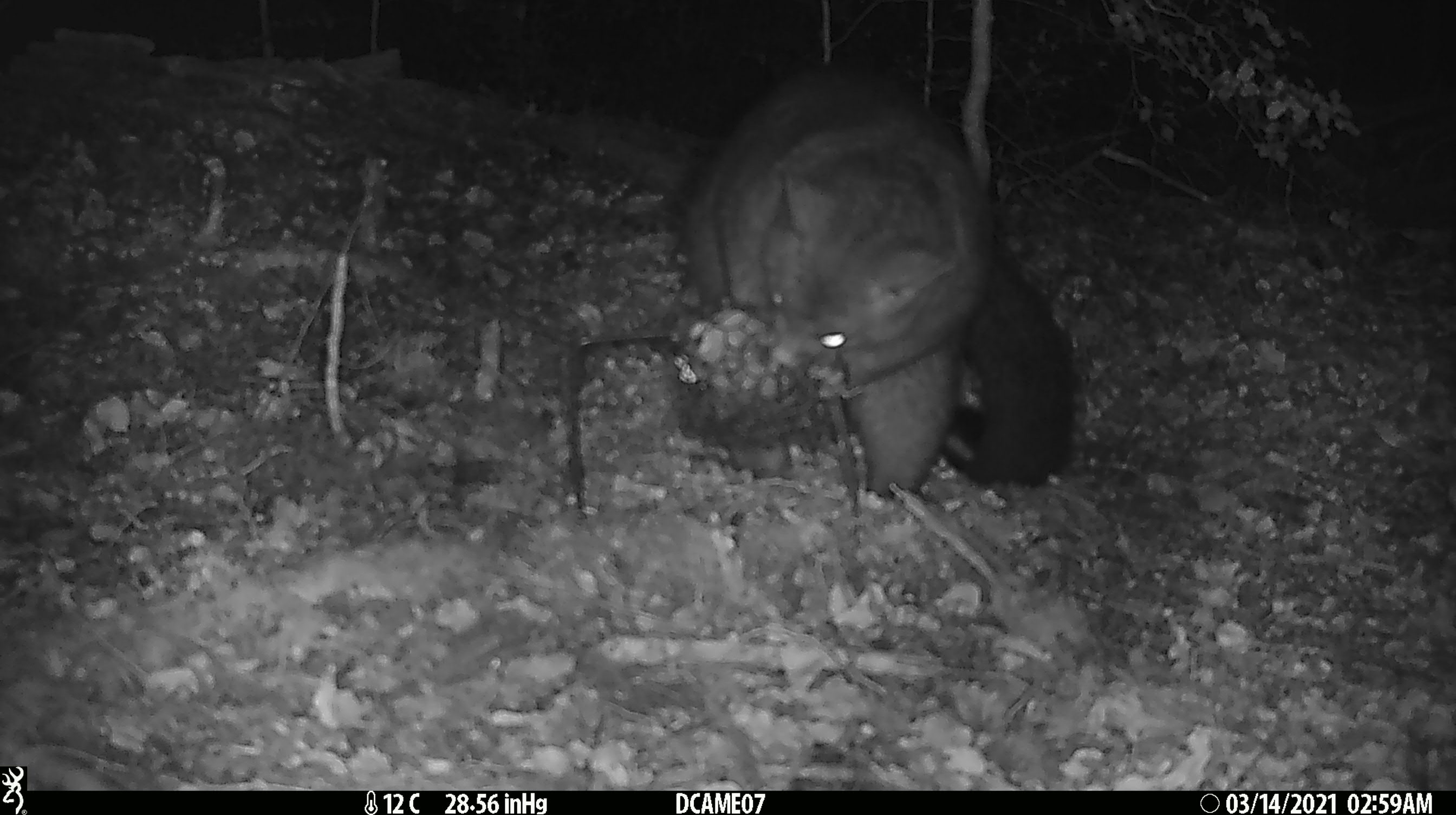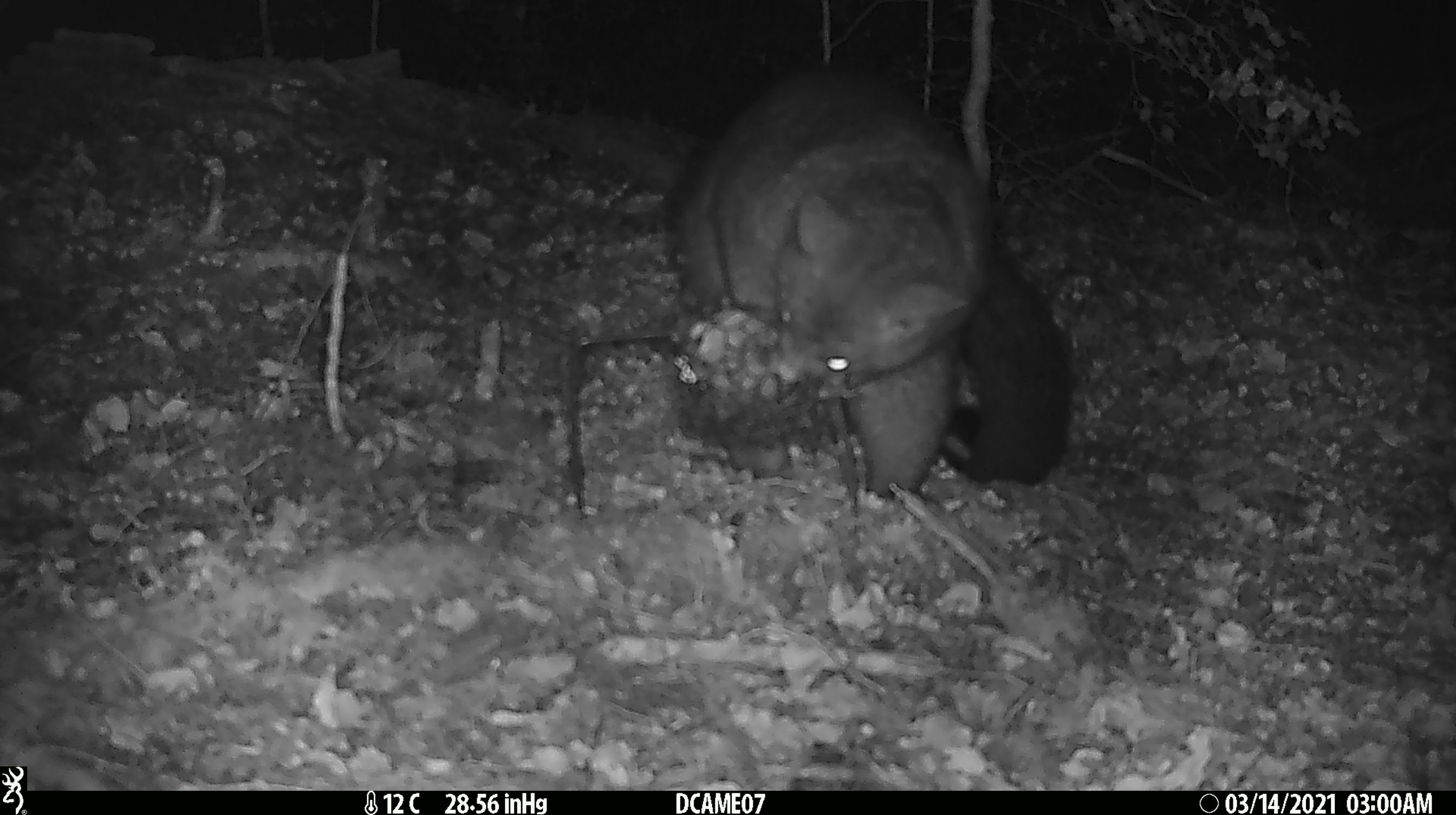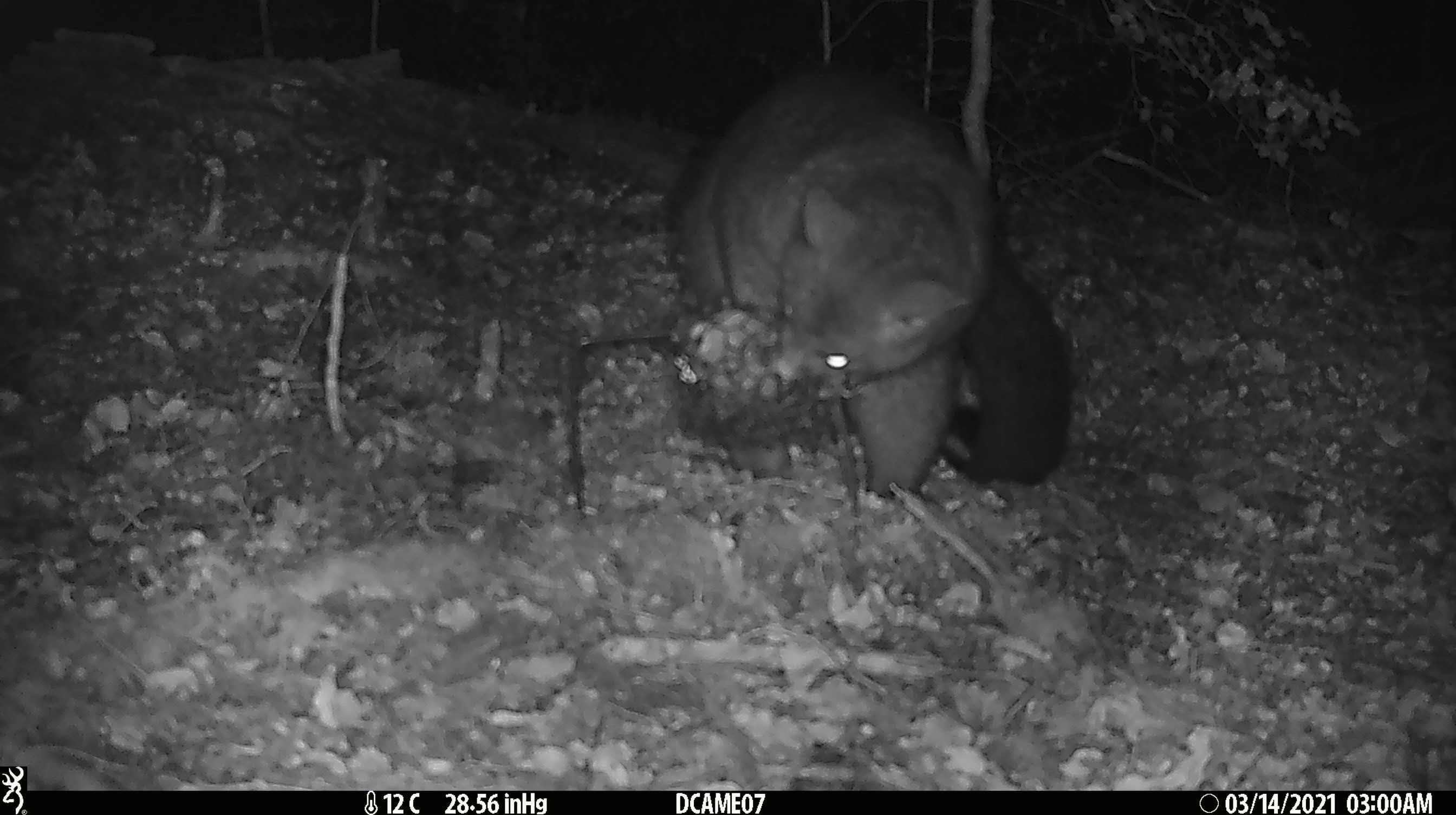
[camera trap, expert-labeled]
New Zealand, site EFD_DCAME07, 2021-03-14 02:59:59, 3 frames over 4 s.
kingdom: Animalia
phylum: Chordata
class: Mammalia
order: Diprotodontia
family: Phalangeridae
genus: Trichosurus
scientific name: Trichosurus vulpecula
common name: common brushtail possum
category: possum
Possum (common brushtail possum) (Trichosurus vulpecula).